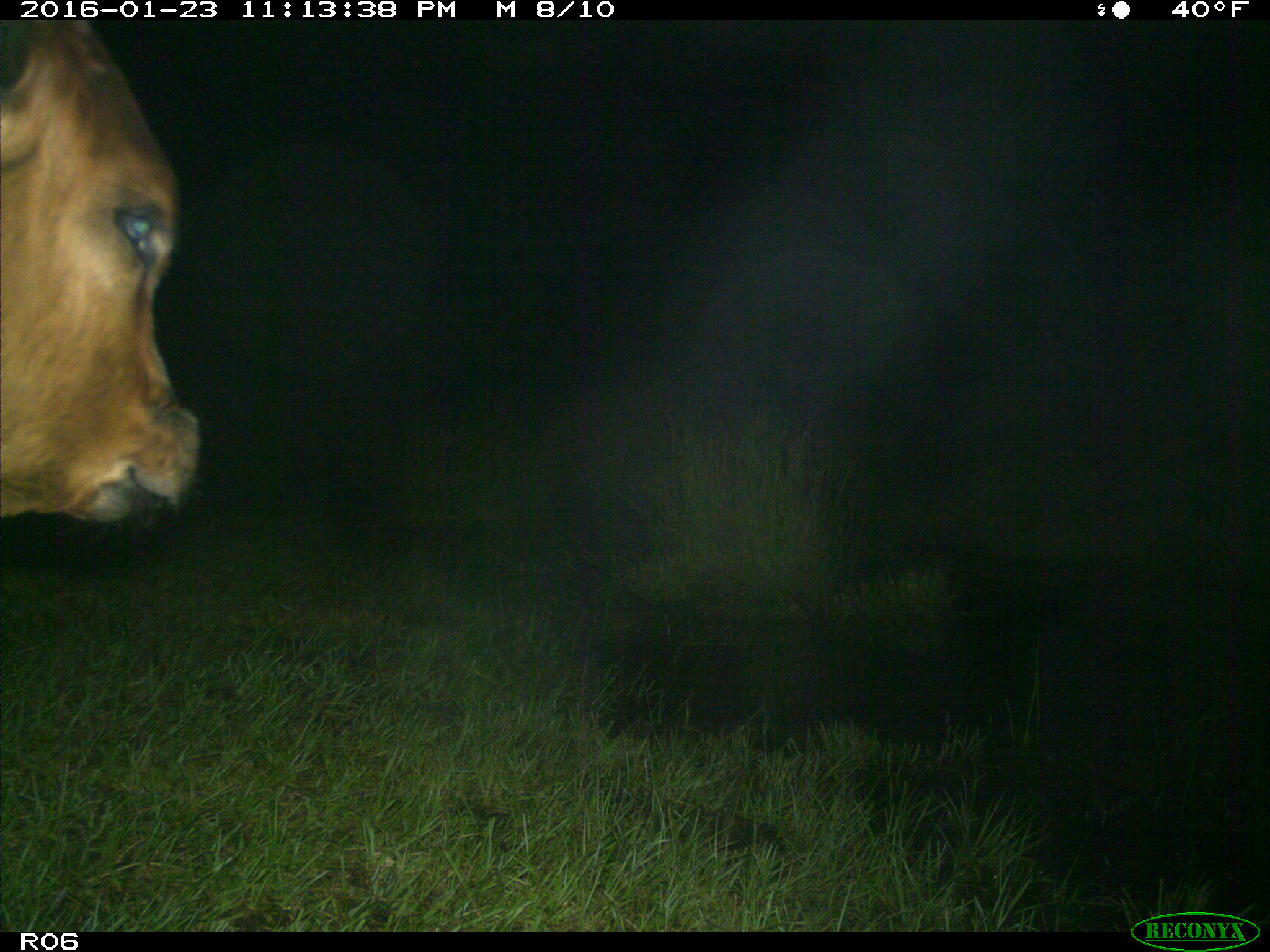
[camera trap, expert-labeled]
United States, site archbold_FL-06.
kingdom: Animalia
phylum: Chordata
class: Mammalia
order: Artiodactyla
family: Bovidae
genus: Bos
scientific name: Bos taurus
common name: domestic cow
Bos taurus (domestic cow).